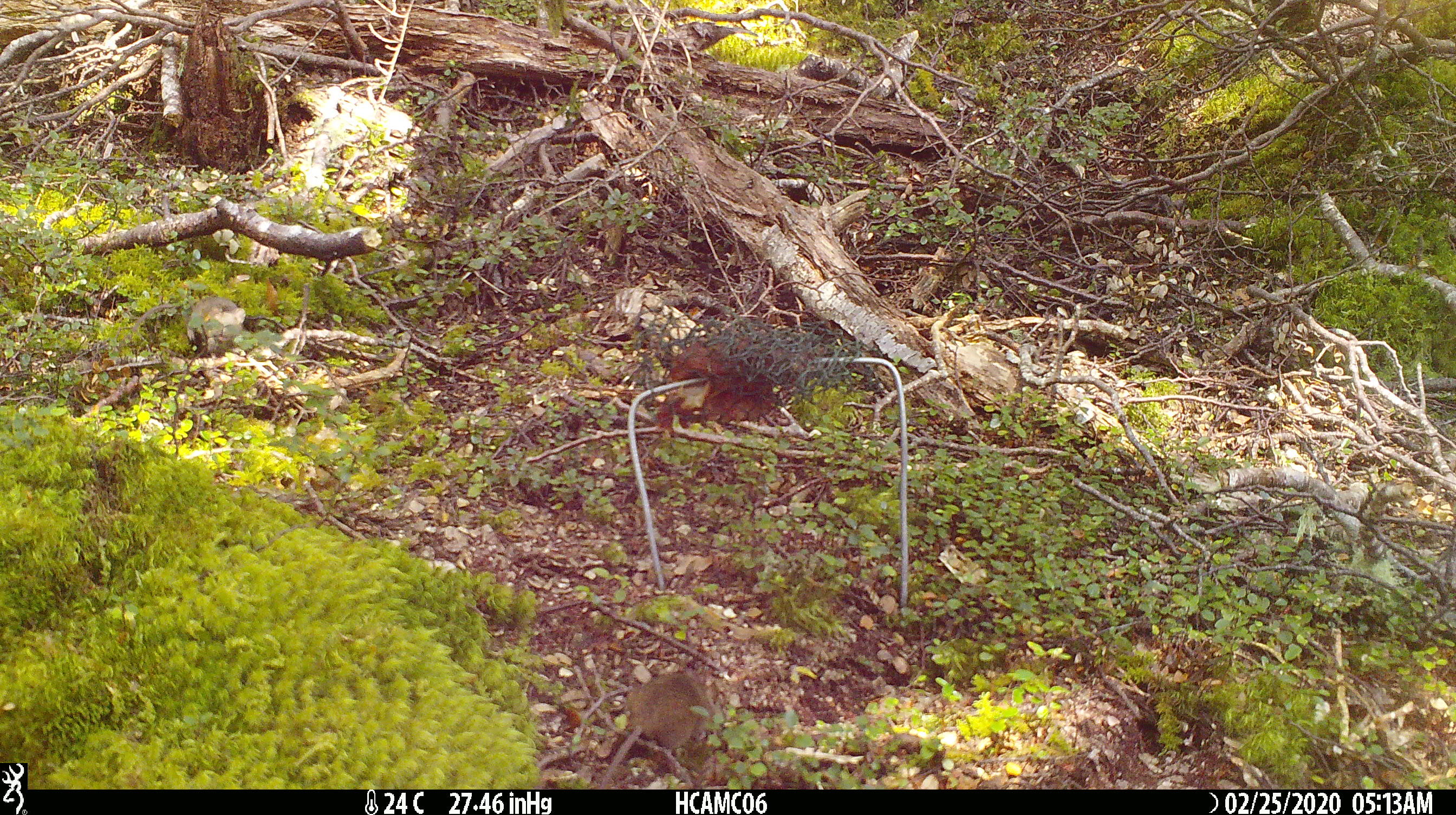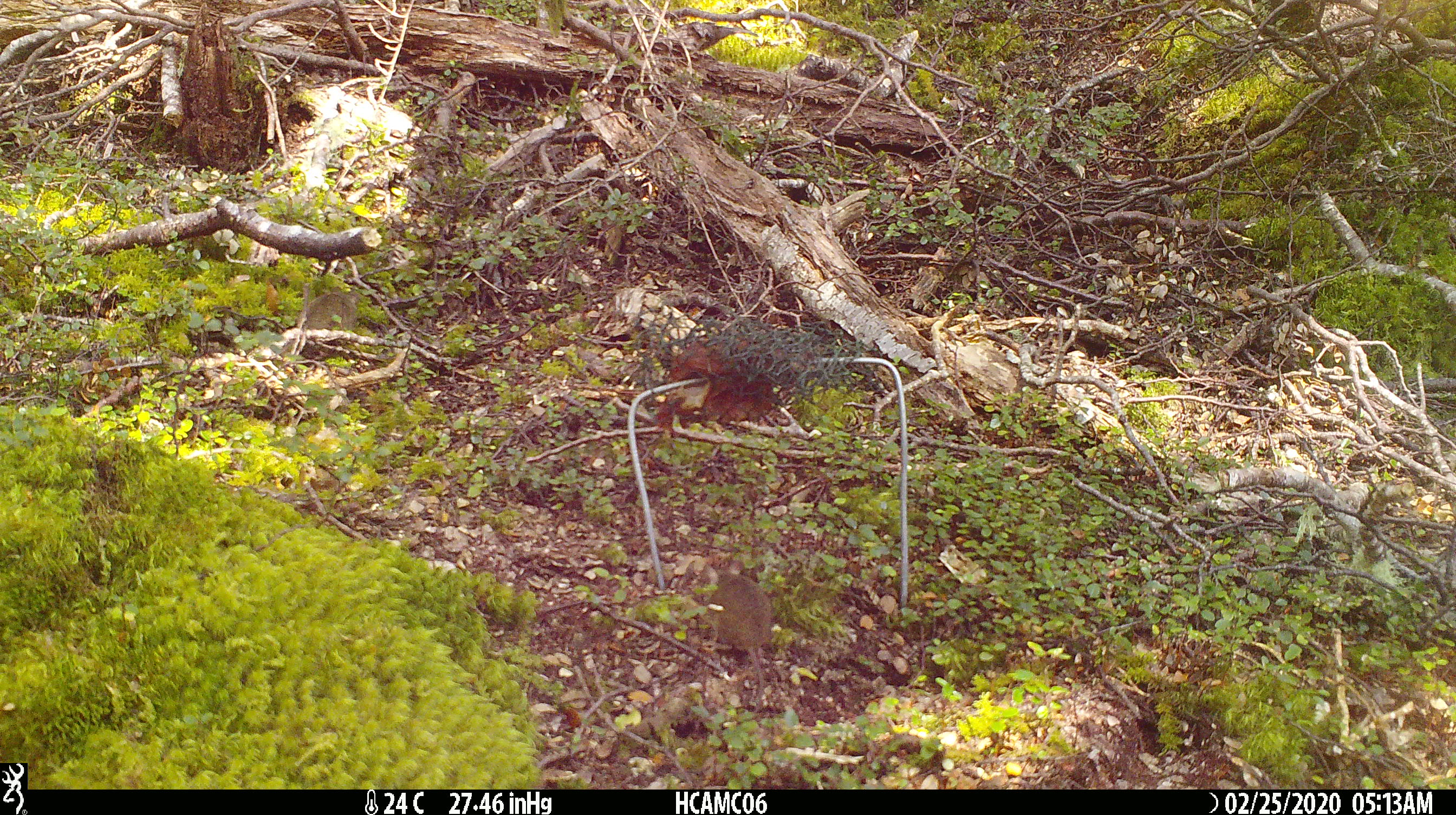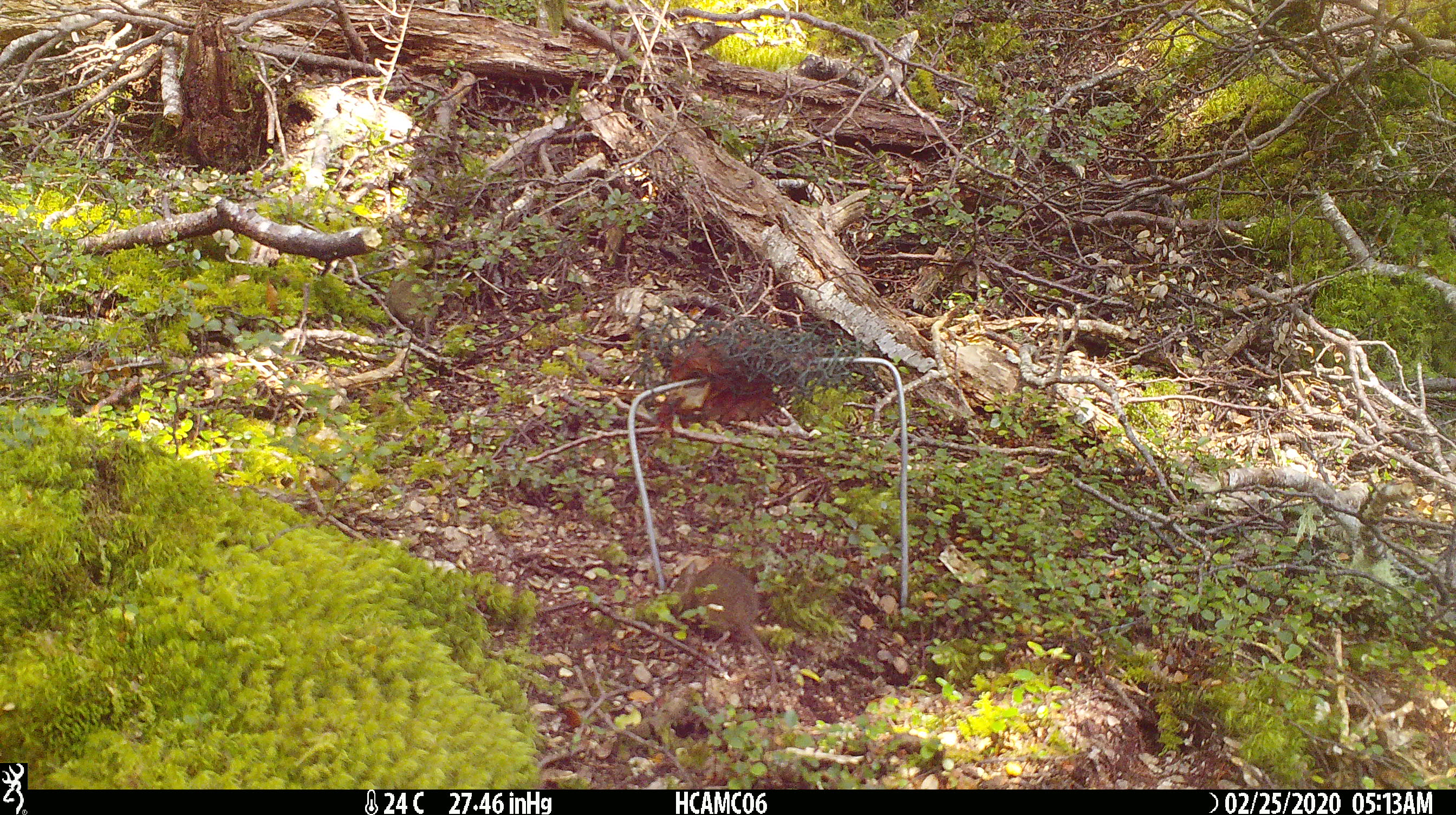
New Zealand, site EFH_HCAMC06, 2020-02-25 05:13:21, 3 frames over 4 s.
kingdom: Animalia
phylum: Chordata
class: Mammalia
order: Rodentia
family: Muridae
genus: Mus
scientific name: Mus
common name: mouse